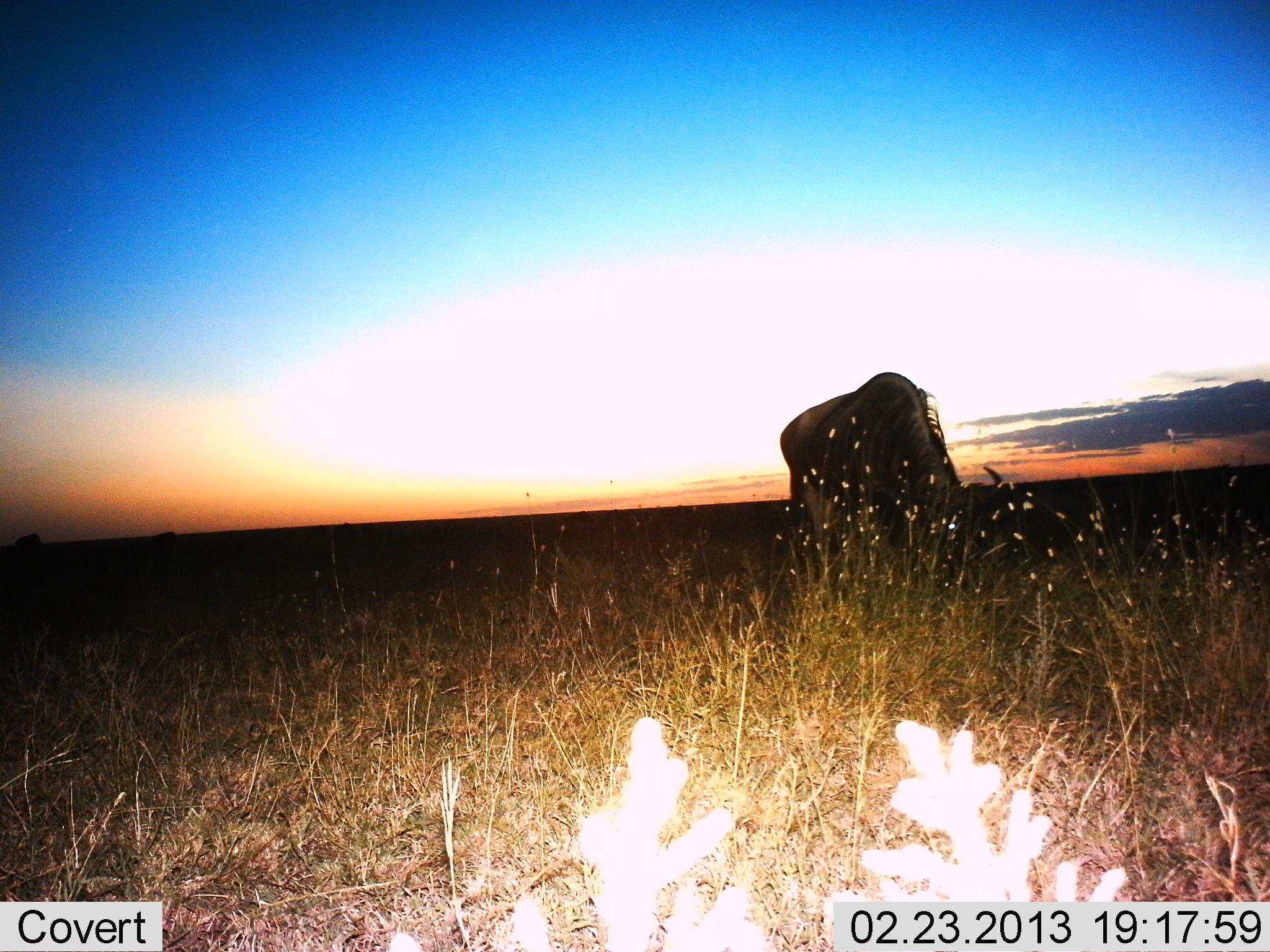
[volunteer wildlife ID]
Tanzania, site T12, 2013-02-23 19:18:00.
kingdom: Animalia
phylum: Chordata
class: Mammalia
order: Artiodactyla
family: Bovidae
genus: Connochaetes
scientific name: Connochaetes taurinus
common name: blue wildebeest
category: wildebeest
Wildebeest (blue wildebeest) (Connochaetes taurinus), count 1. Behavior (volunteer vote fractions): standing 27%, resting 0%, moving 0%, interacting 0%. Young present (vote fraction): 0%. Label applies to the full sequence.